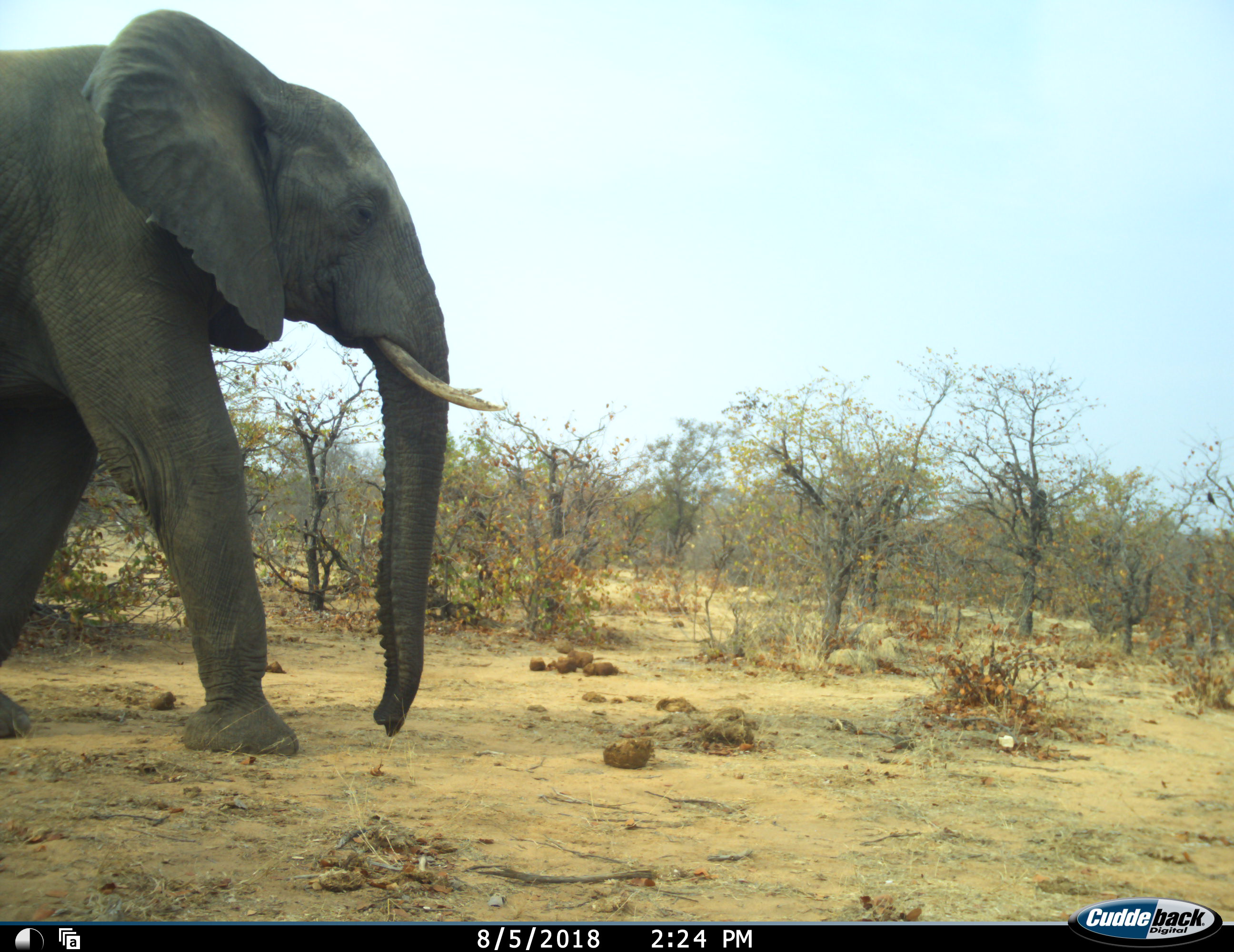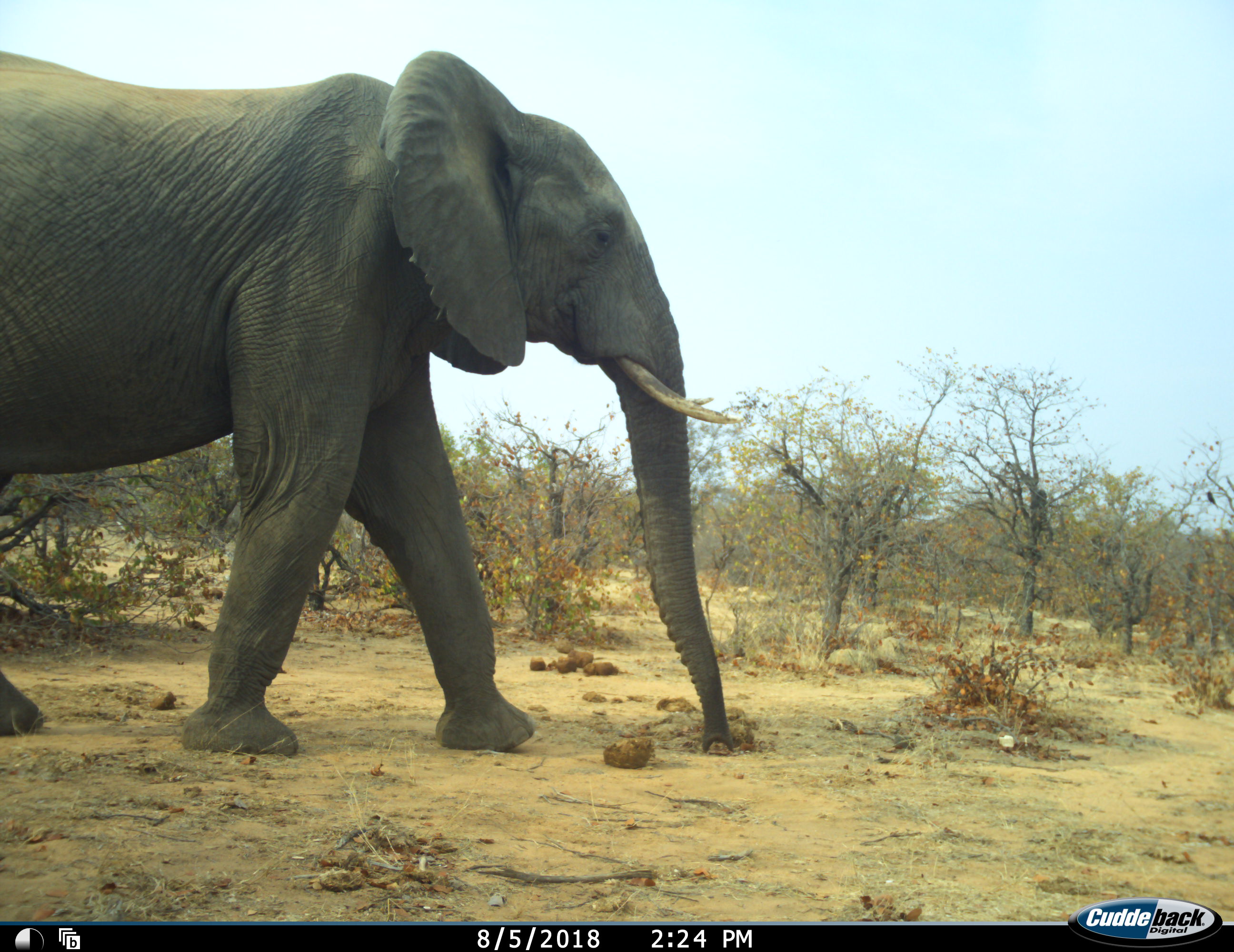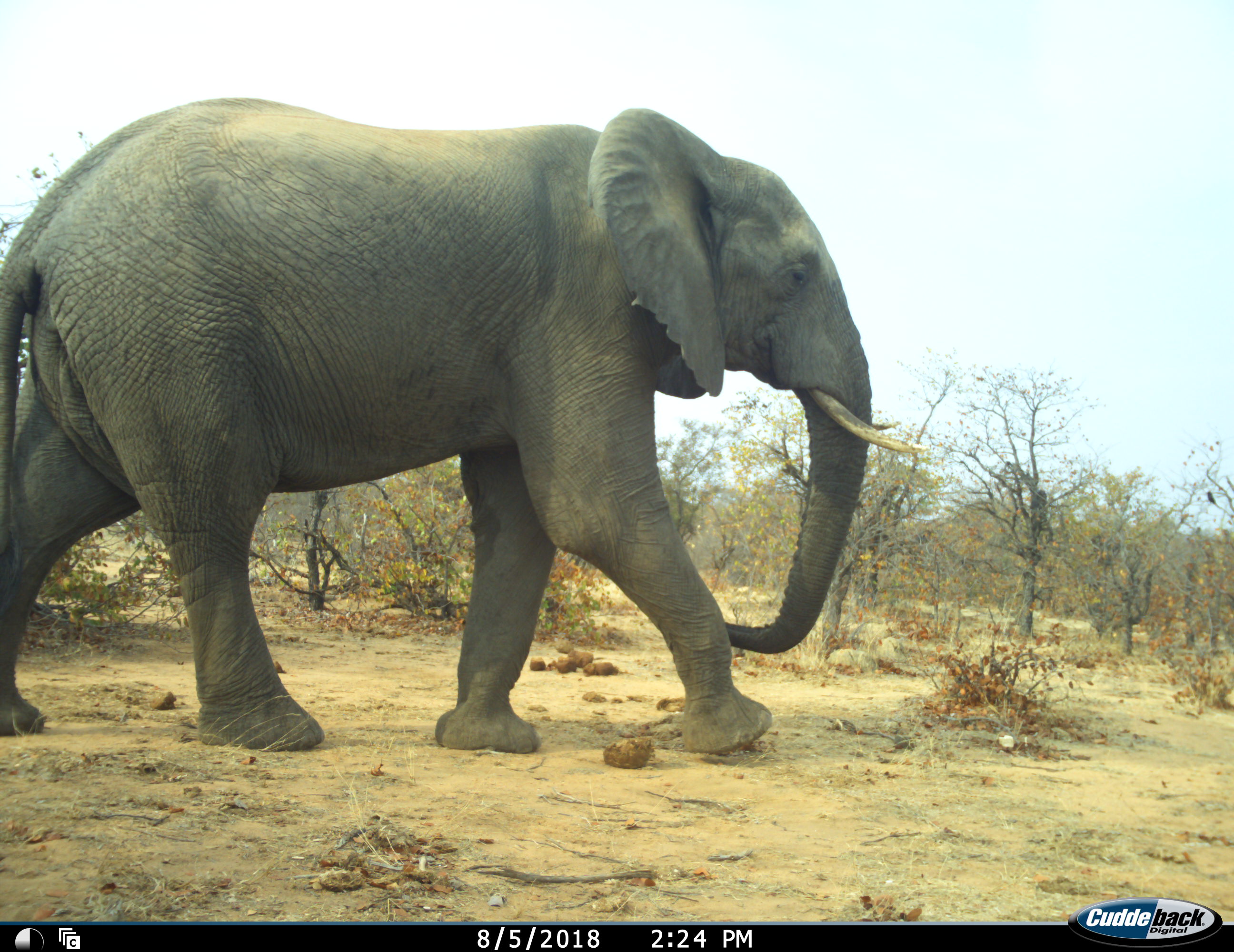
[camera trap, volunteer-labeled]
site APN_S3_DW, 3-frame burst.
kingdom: Animalia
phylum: Chordata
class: Mammalia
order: Proboscidea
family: Elephantidae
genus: Loxodonta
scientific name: Loxodonta africana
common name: african bush elephant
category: elephant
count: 1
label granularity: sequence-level